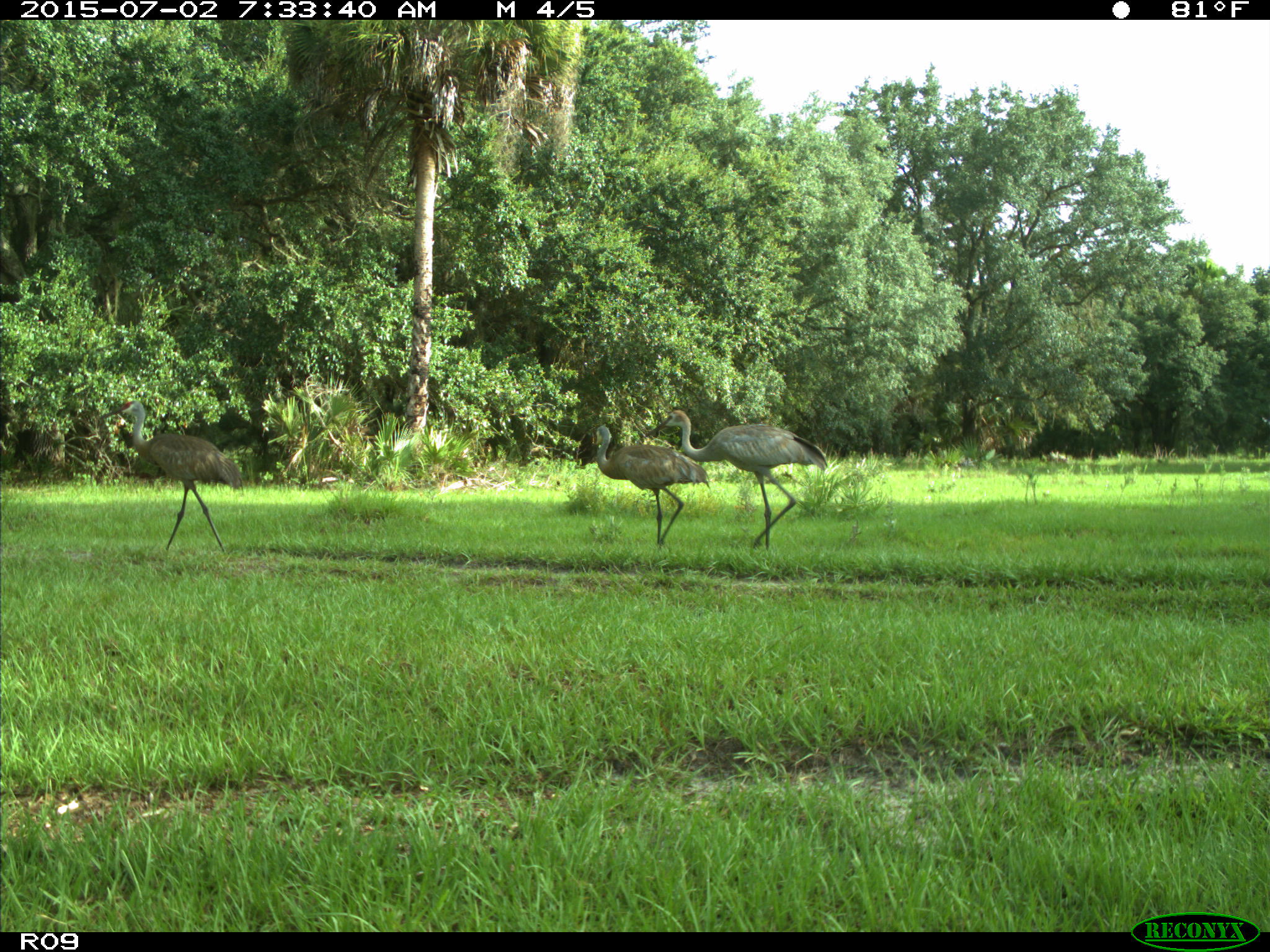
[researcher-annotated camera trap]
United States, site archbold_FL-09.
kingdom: Animalia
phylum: Chordata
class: Aves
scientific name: Aves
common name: birds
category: unidentified bird